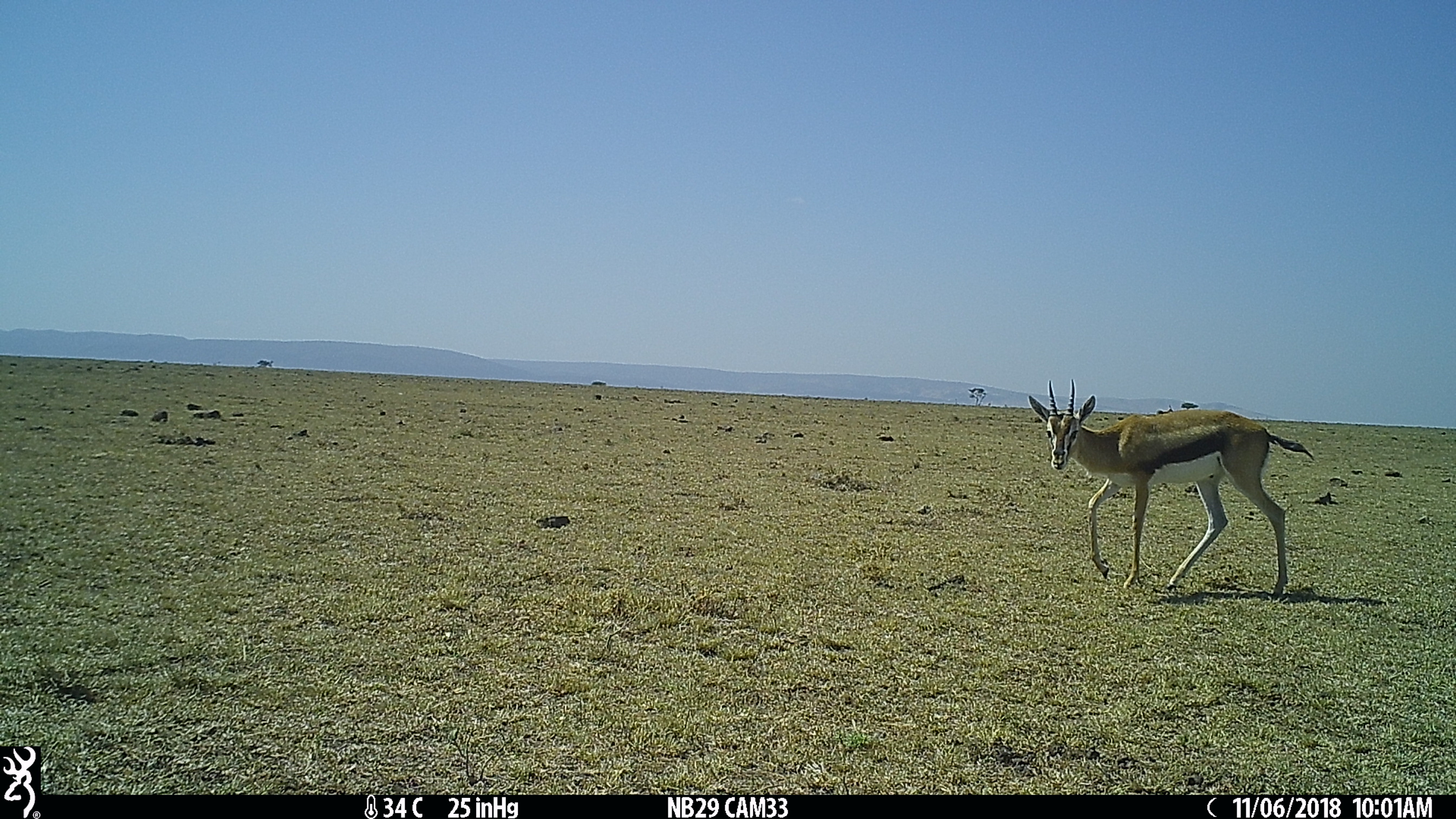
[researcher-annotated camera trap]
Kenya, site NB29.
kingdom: Animalia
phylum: Chordata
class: Mammalia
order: Artiodactyla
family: Bovidae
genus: Eudorcas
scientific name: Eudorcas thomsonii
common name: thomon's gazelle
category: gazelle thomsons